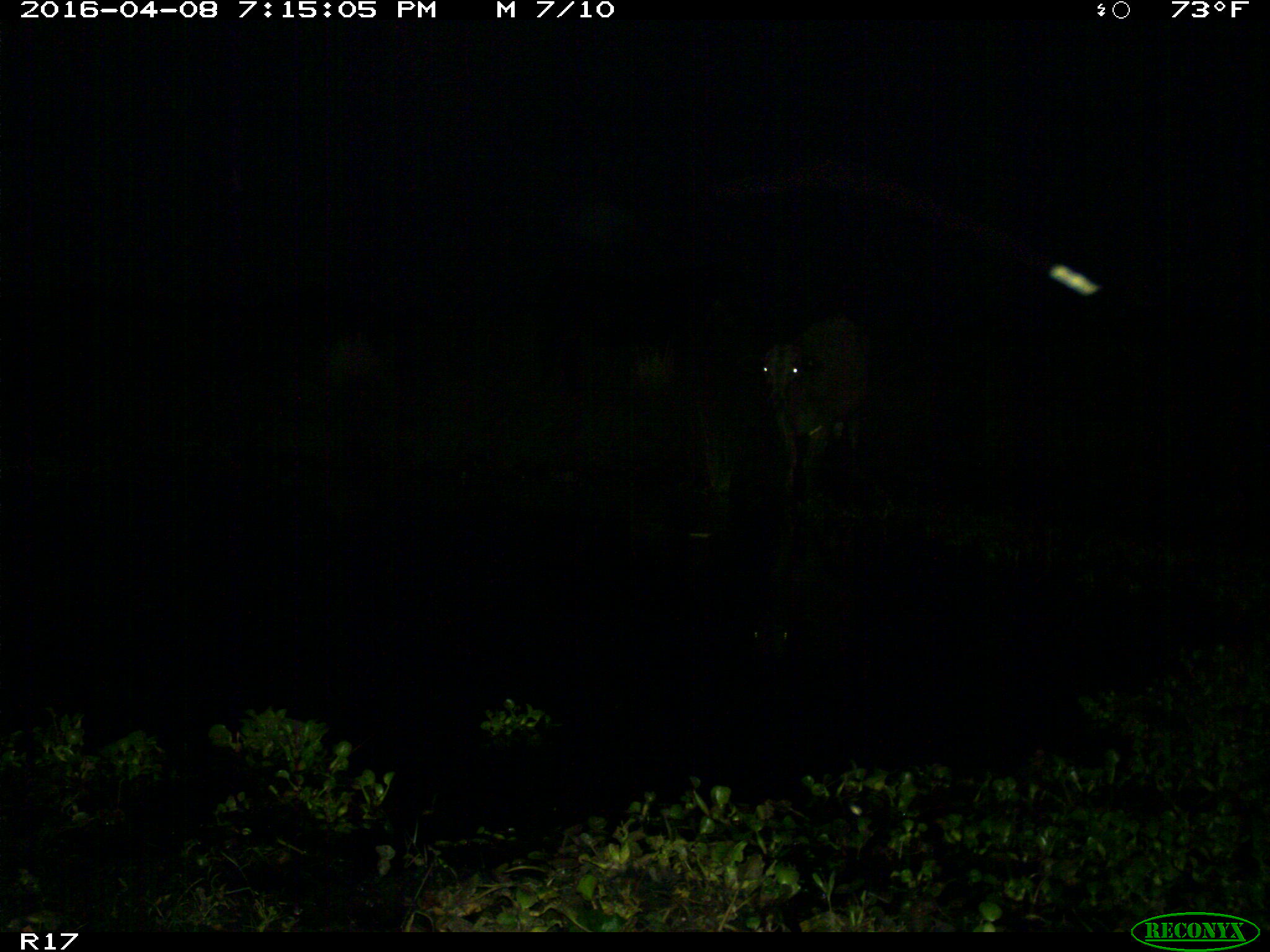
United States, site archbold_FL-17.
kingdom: Animalia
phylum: Chordata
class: Mammalia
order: Artiodactyla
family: Bovidae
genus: Bos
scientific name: Bos taurus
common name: domestic cow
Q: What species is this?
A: Bos taurus (domestic cow).